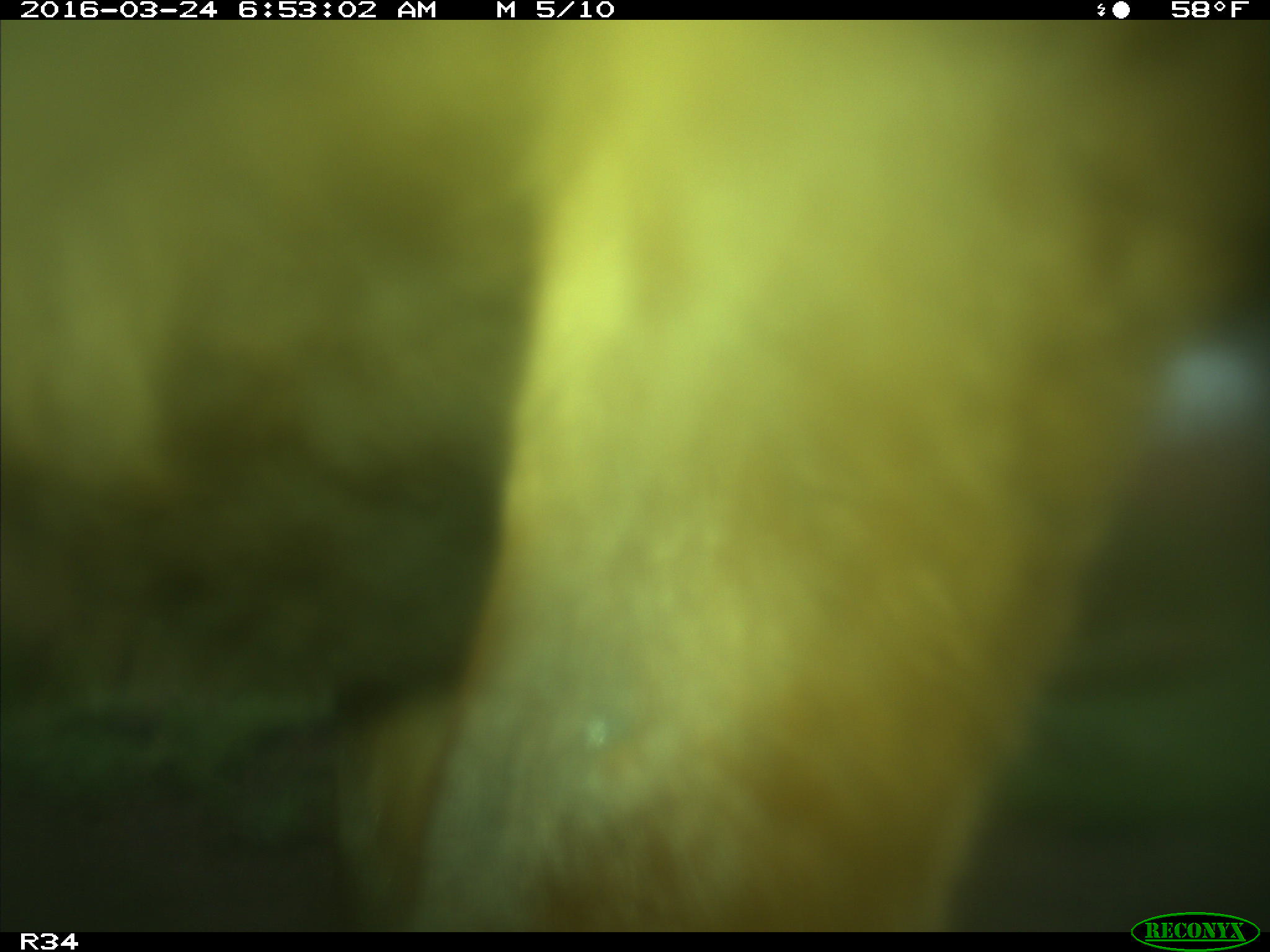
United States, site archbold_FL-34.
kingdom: Animalia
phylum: Chordata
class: Mammalia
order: Artiodactyla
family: Bovidae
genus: Bos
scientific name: Bos taurus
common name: domestic cow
Bos taurus (domestic cow).